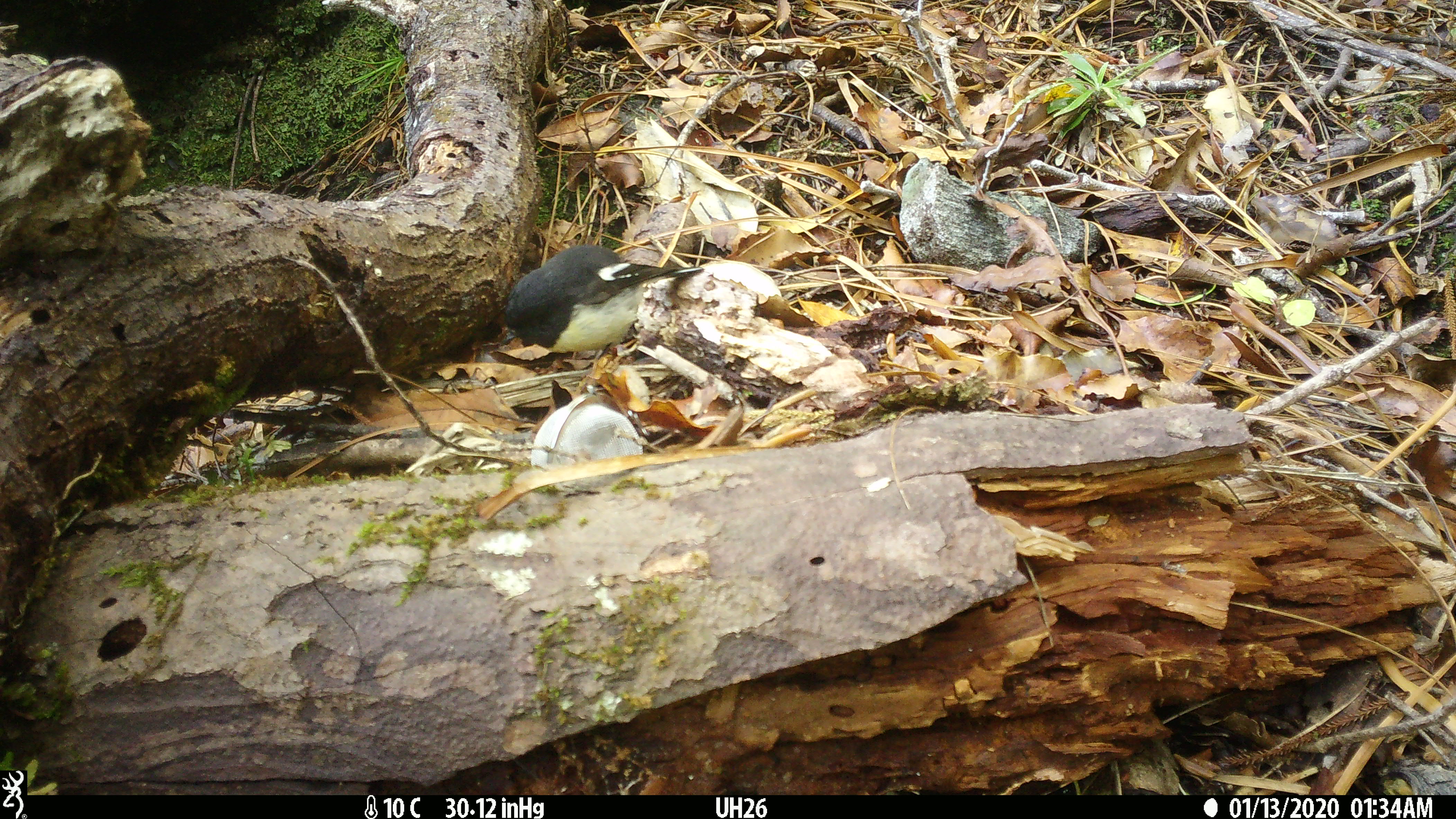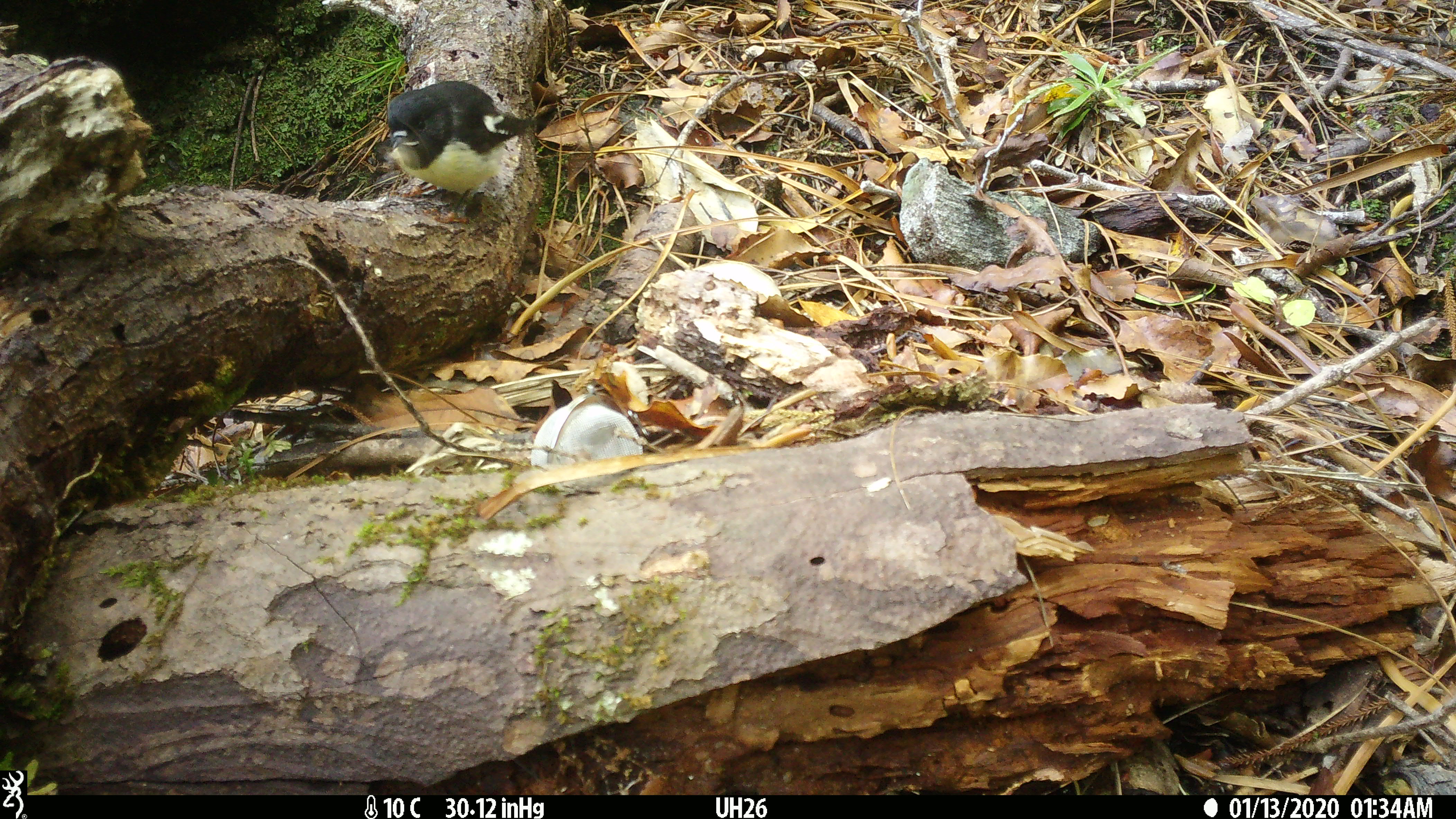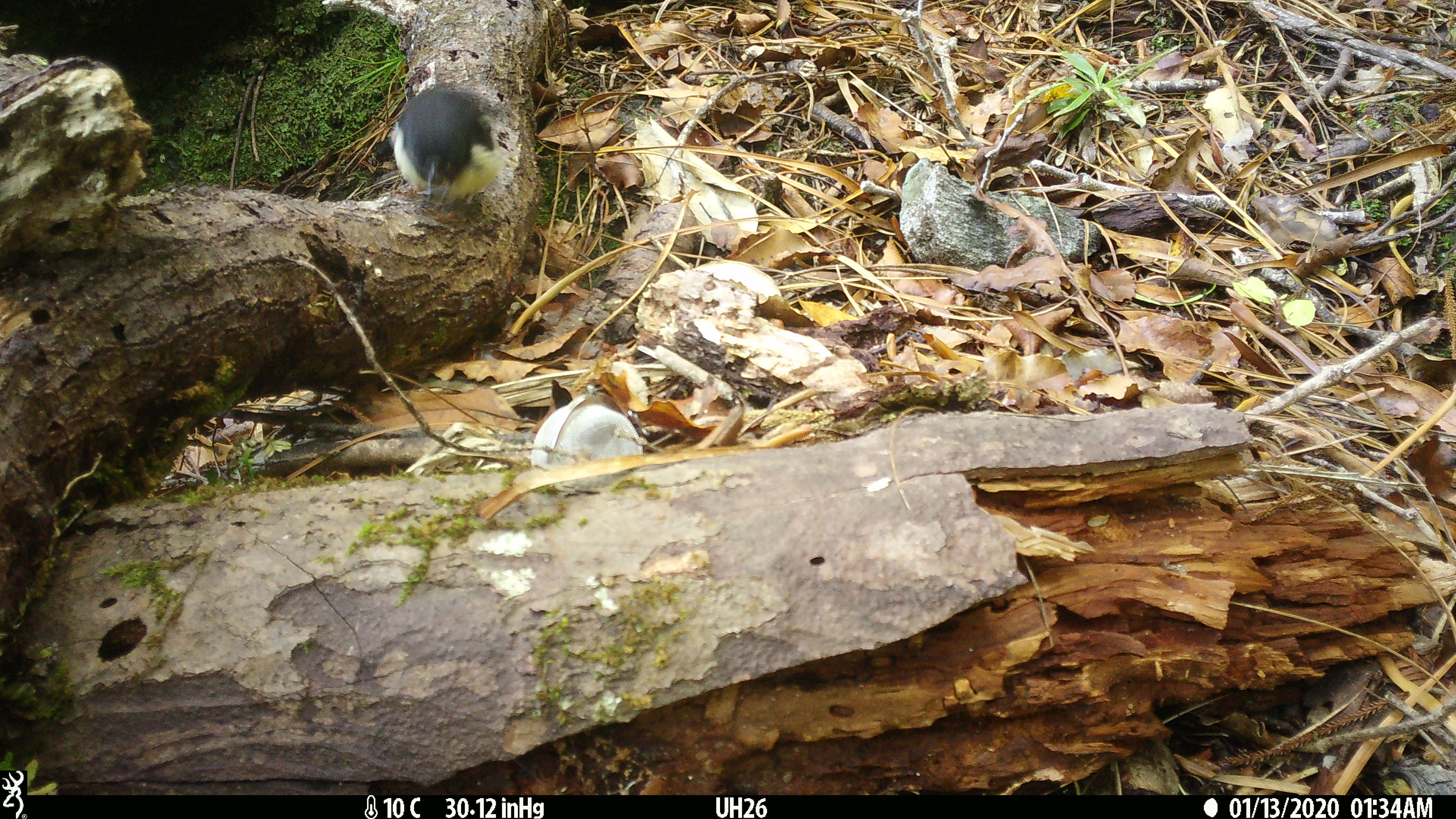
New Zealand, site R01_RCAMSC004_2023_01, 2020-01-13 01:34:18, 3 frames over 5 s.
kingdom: Animalia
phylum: Chordata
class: Aves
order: Passeriformes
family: Petroicidae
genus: Petroica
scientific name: Petroica macrocephala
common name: tomtit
Tomtit (Petroica macrocephala).